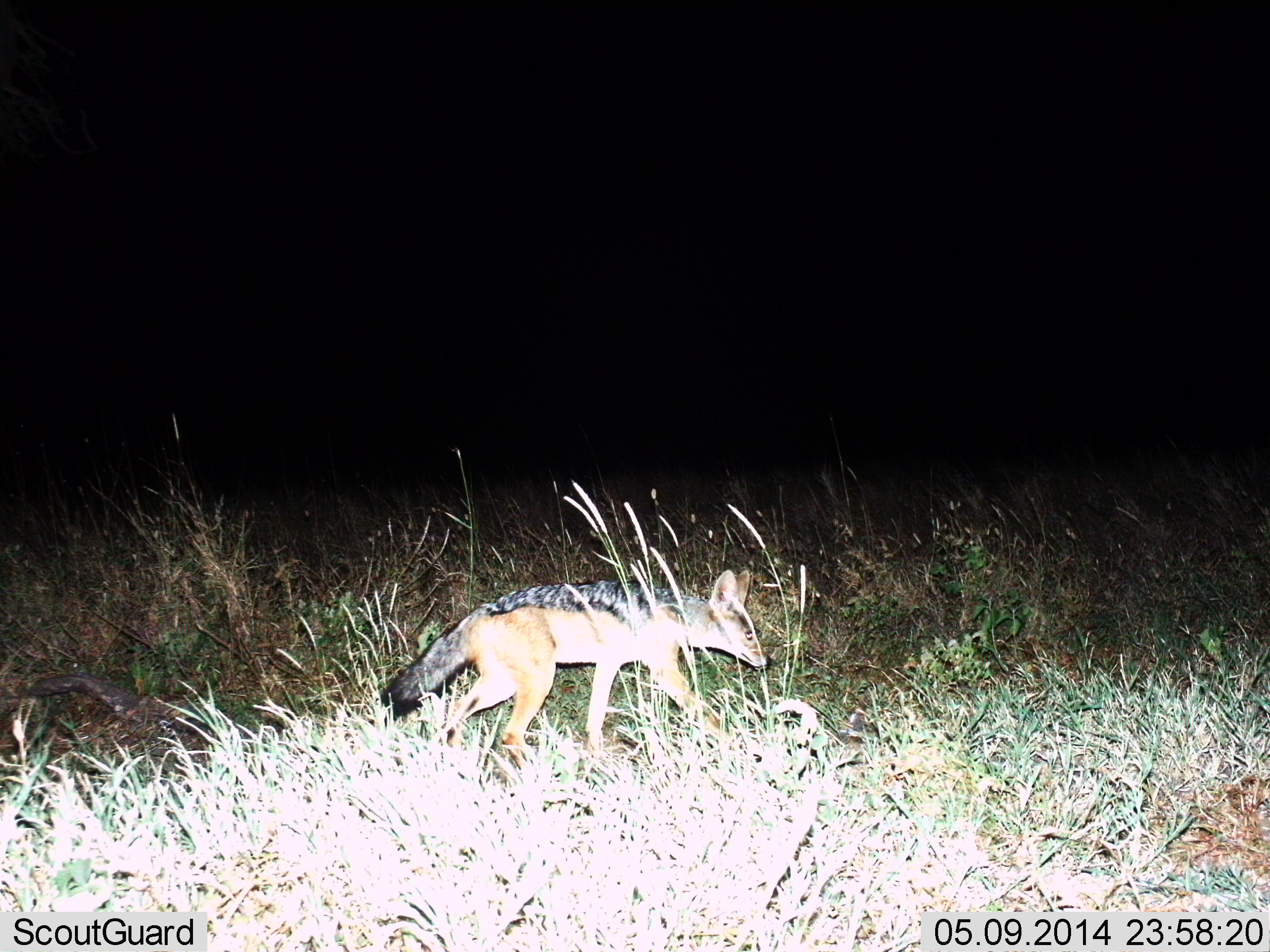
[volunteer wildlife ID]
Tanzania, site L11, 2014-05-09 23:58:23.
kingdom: Animalia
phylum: Chordata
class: Mammalia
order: Carnivora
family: Canidae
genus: Lupulella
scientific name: Lupulella mesomelas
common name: black-backed jackal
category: jackal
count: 1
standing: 20%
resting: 0%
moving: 80%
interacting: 0%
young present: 0%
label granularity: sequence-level